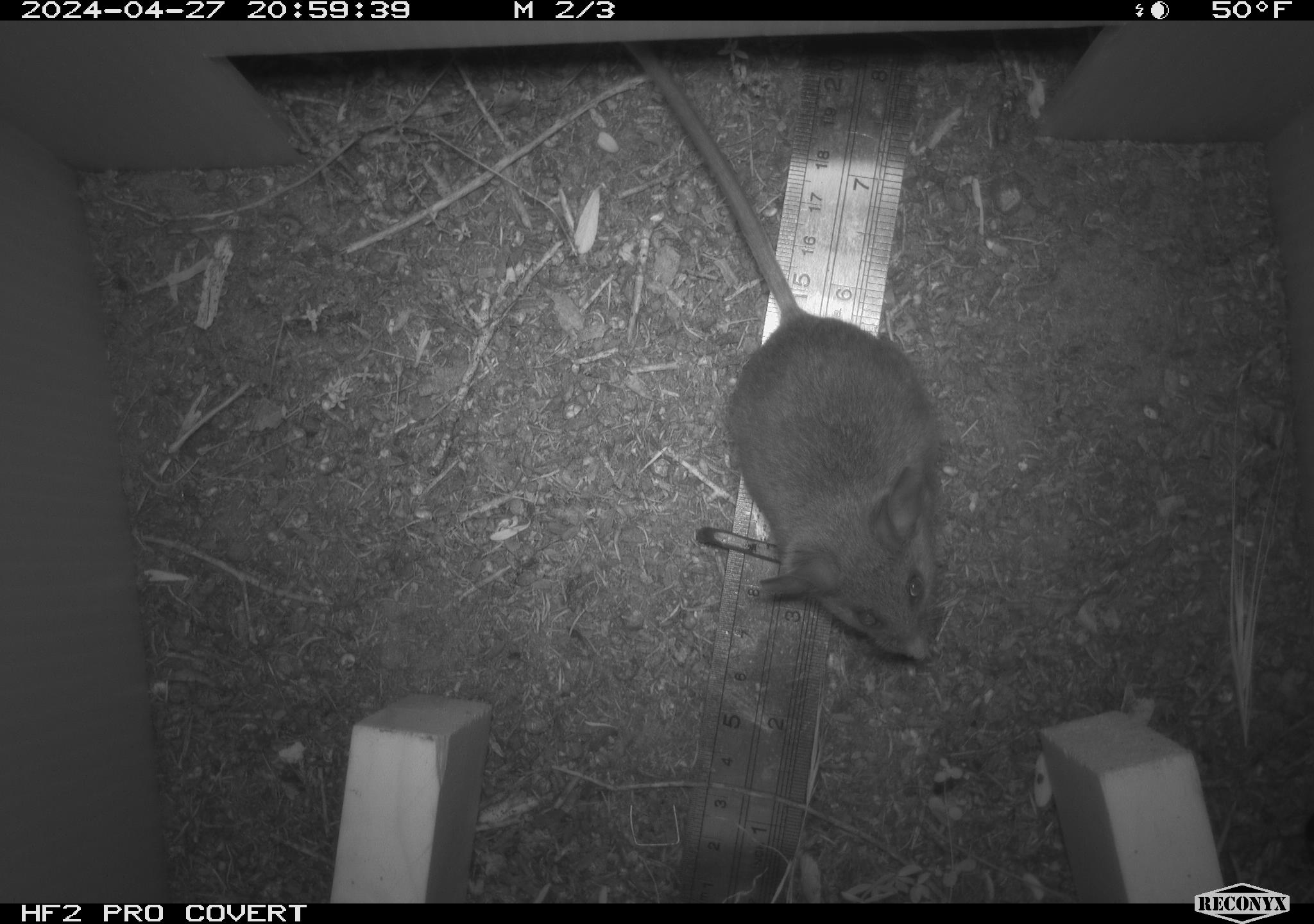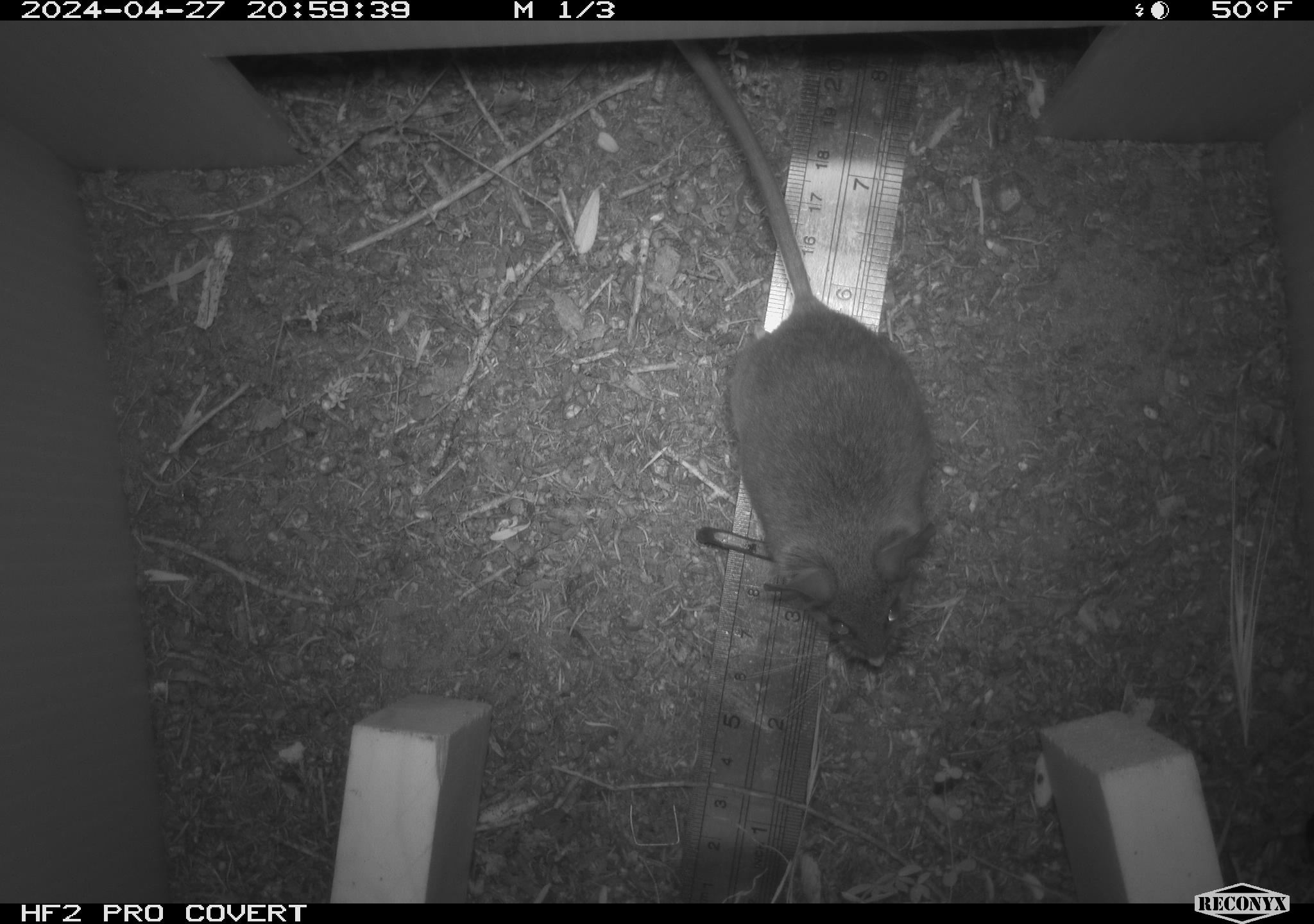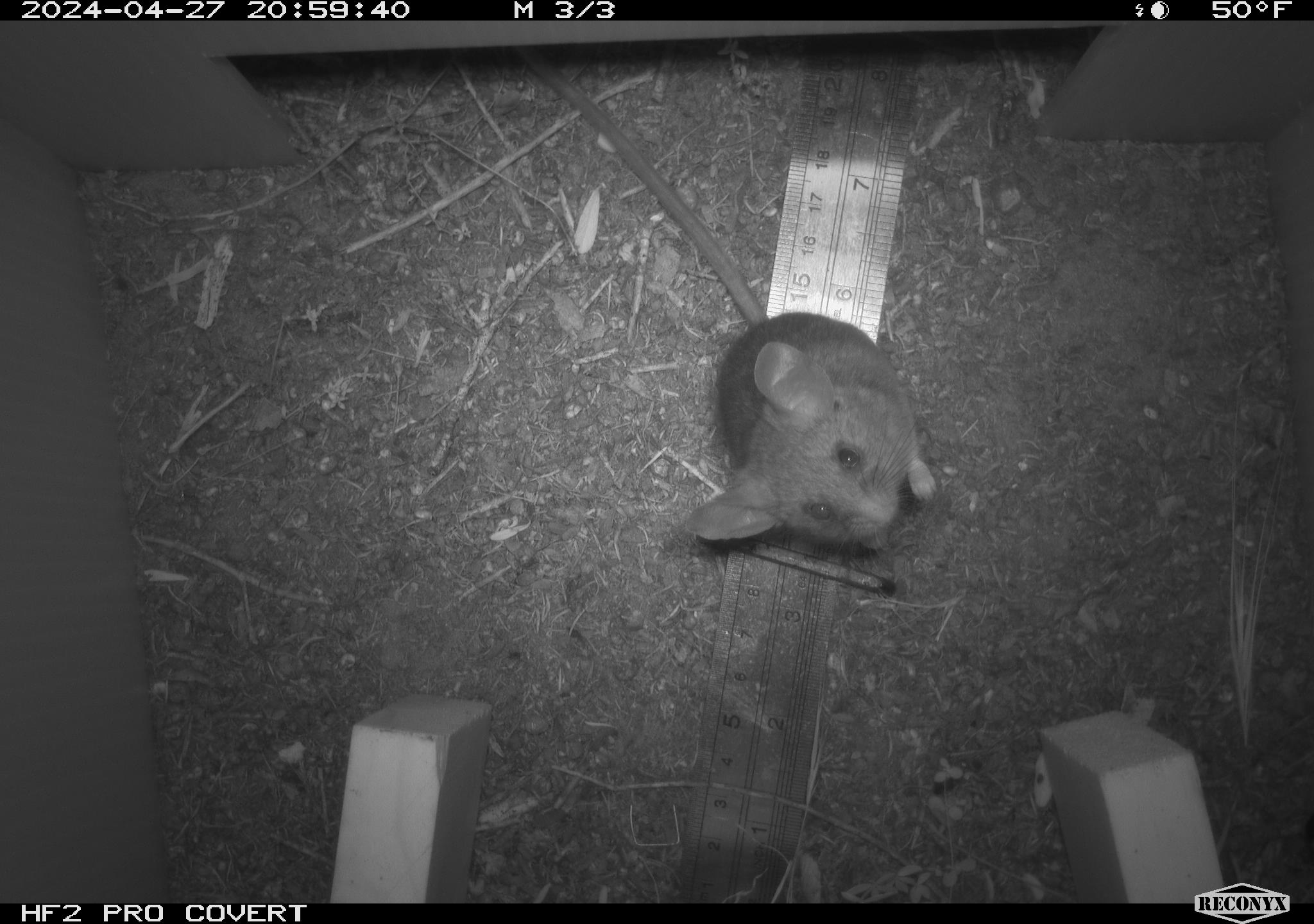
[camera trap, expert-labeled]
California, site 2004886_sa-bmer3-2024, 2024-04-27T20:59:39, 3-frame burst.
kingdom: Animalia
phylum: Chordata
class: Mammalia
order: Rodentia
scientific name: Rodentia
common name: mouse species